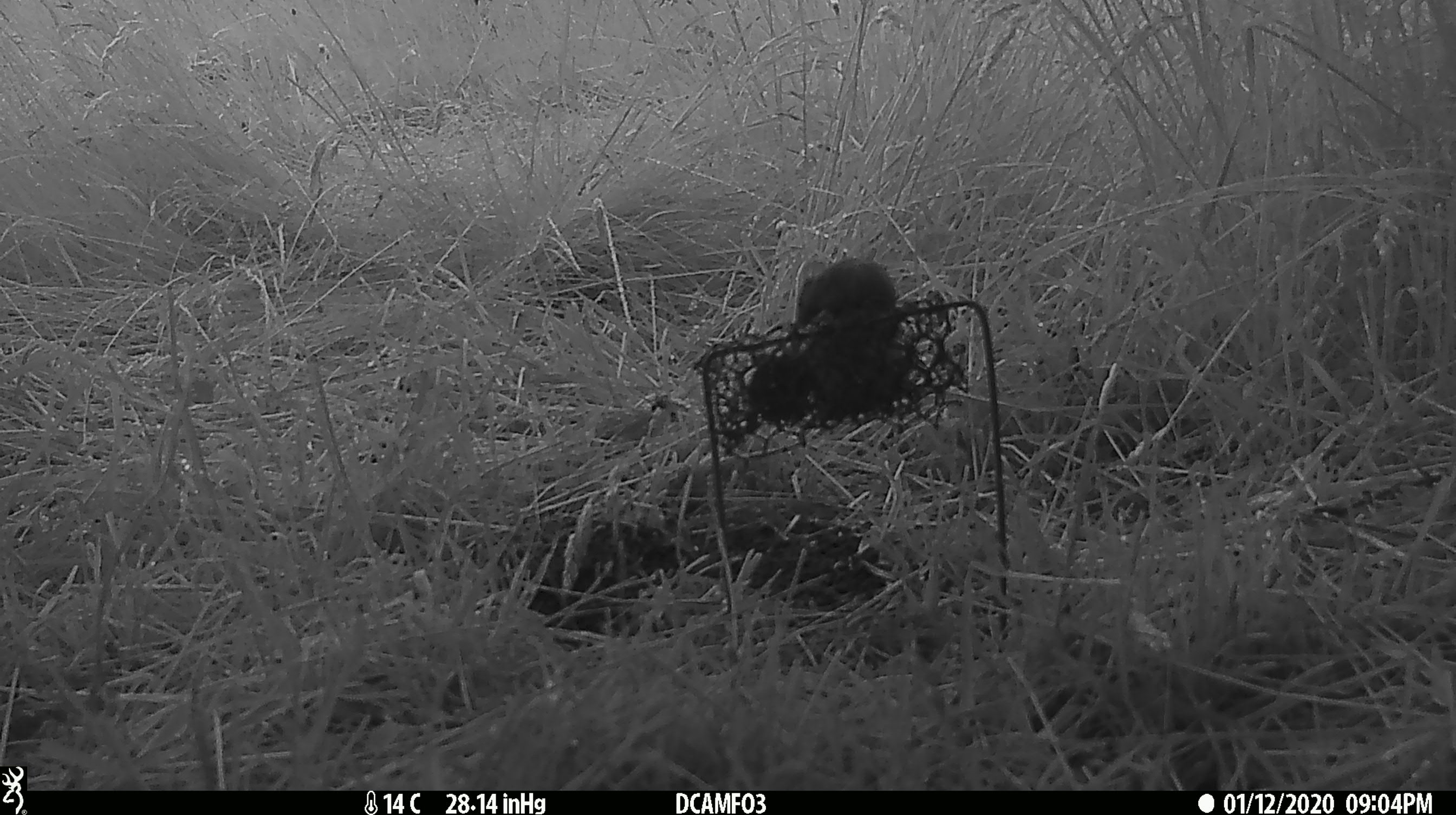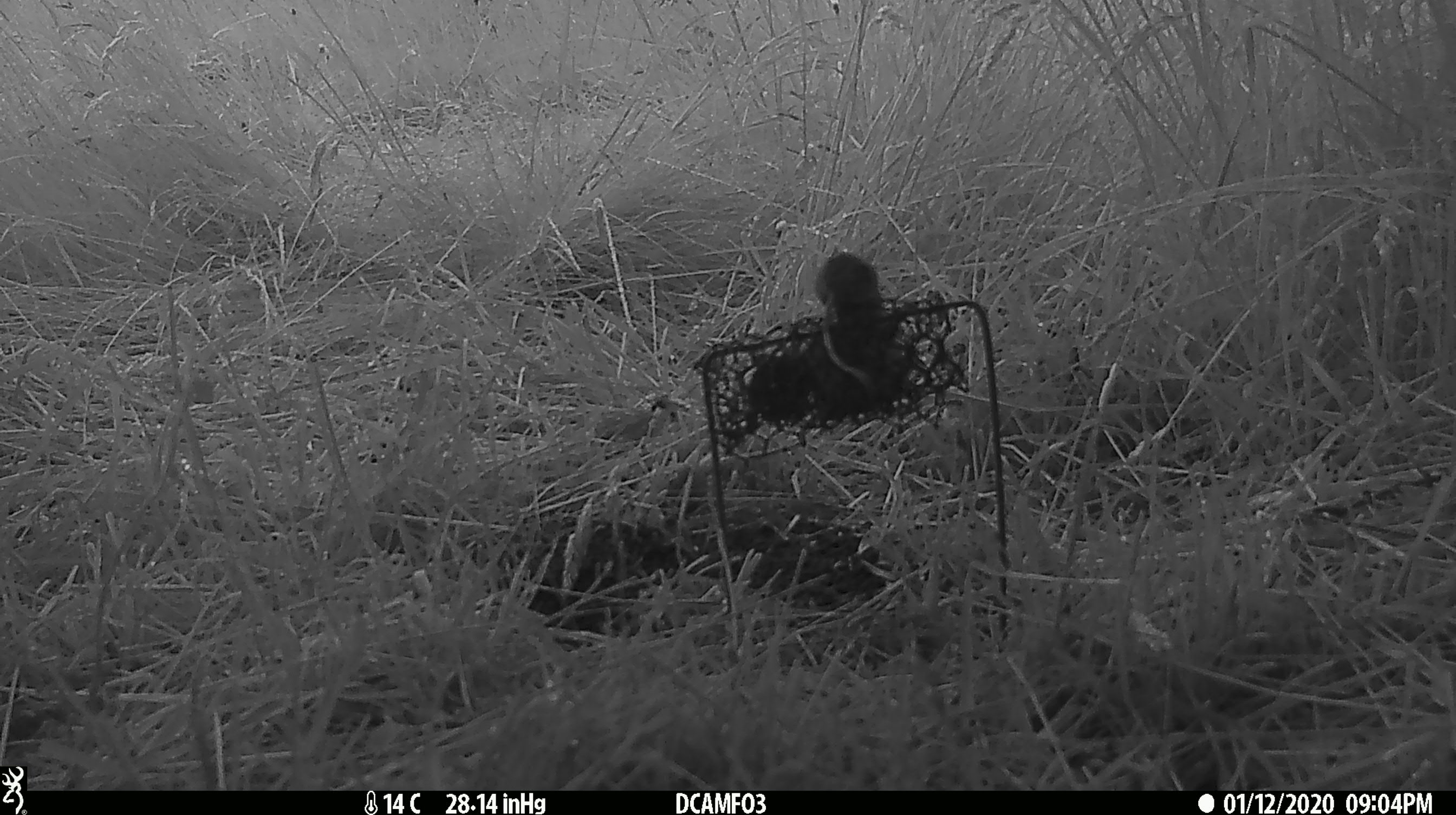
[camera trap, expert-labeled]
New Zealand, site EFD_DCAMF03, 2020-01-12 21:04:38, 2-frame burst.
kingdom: Animalia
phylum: Chordata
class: Mammalia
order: Rodentia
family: Muridae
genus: Mus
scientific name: Mus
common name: mouse